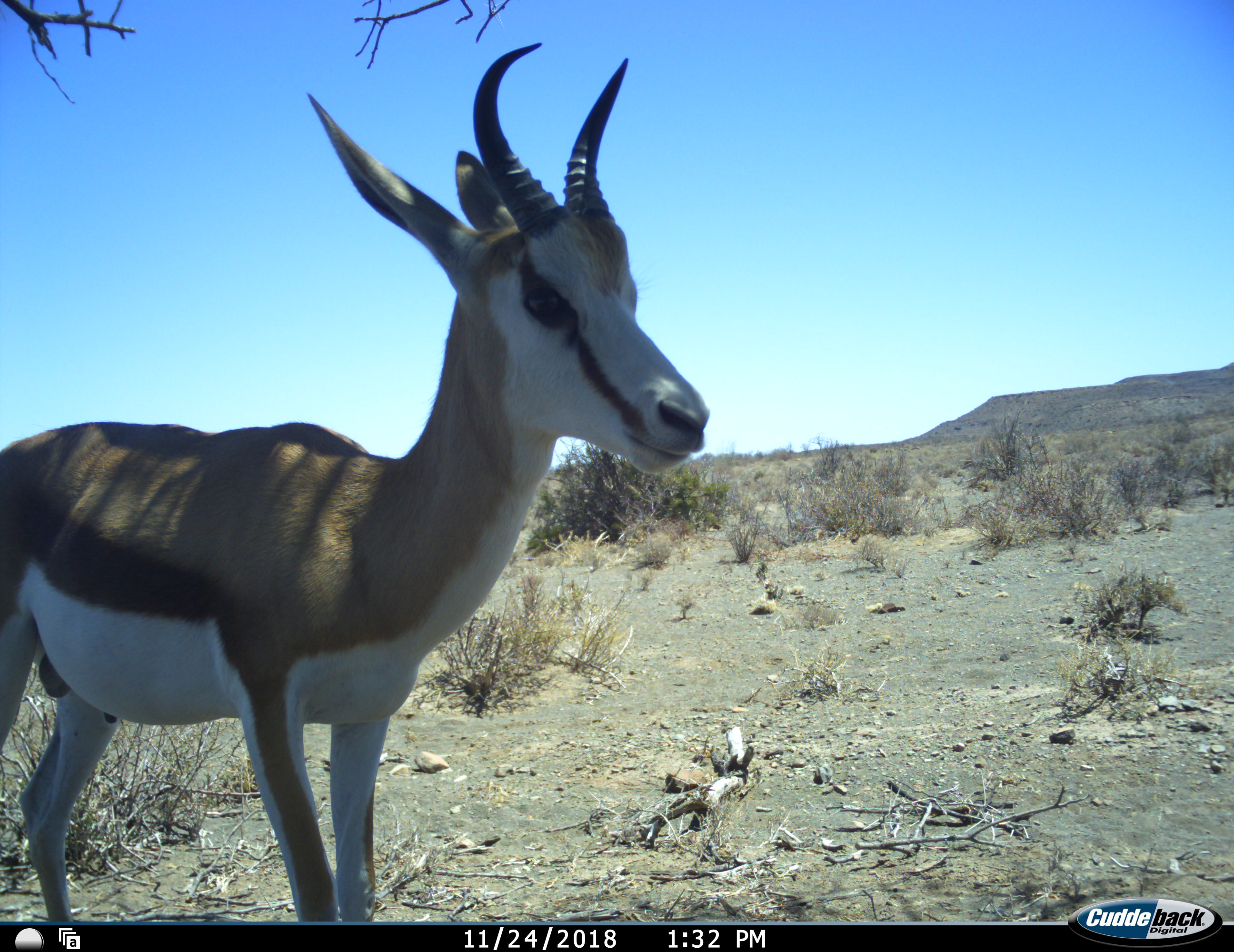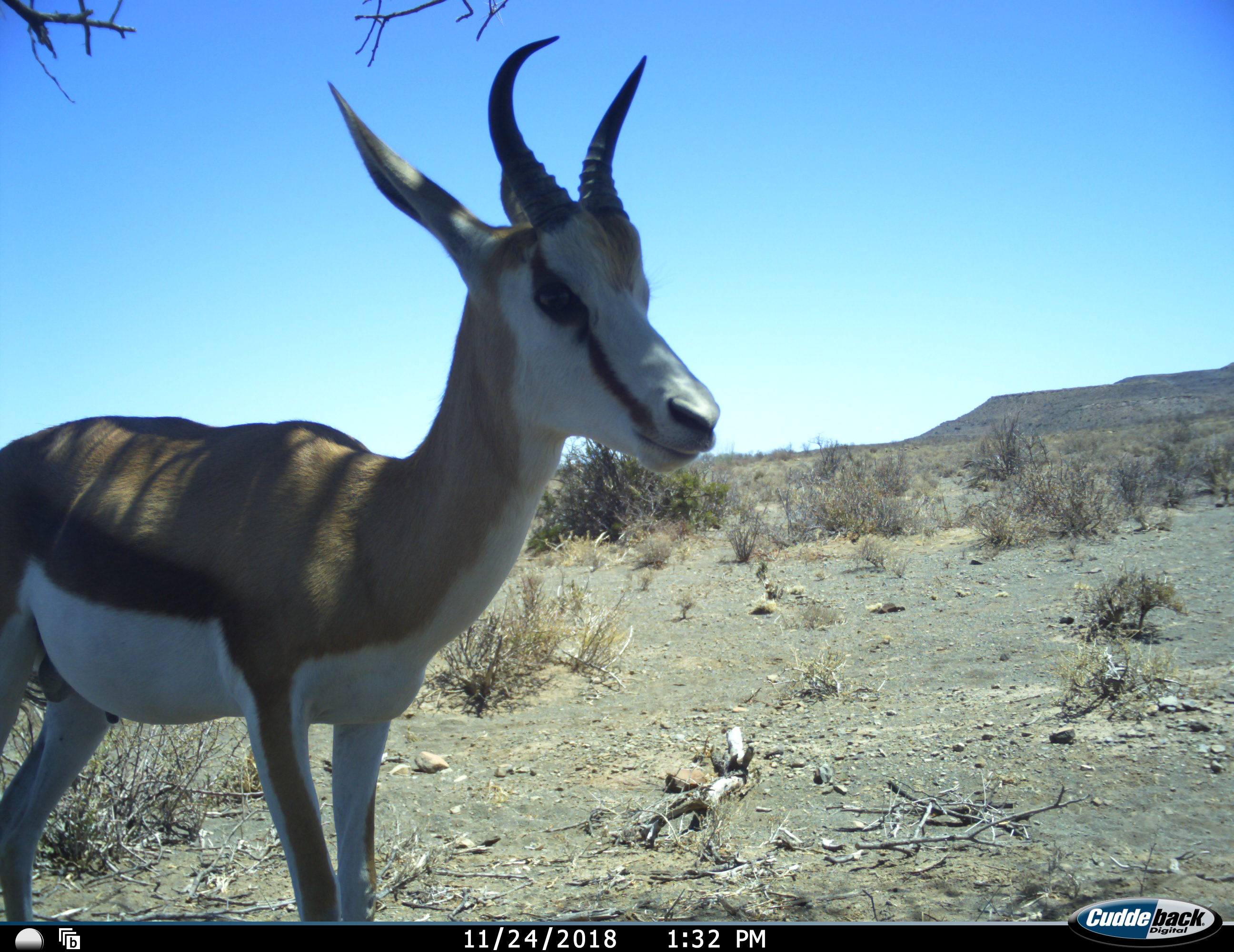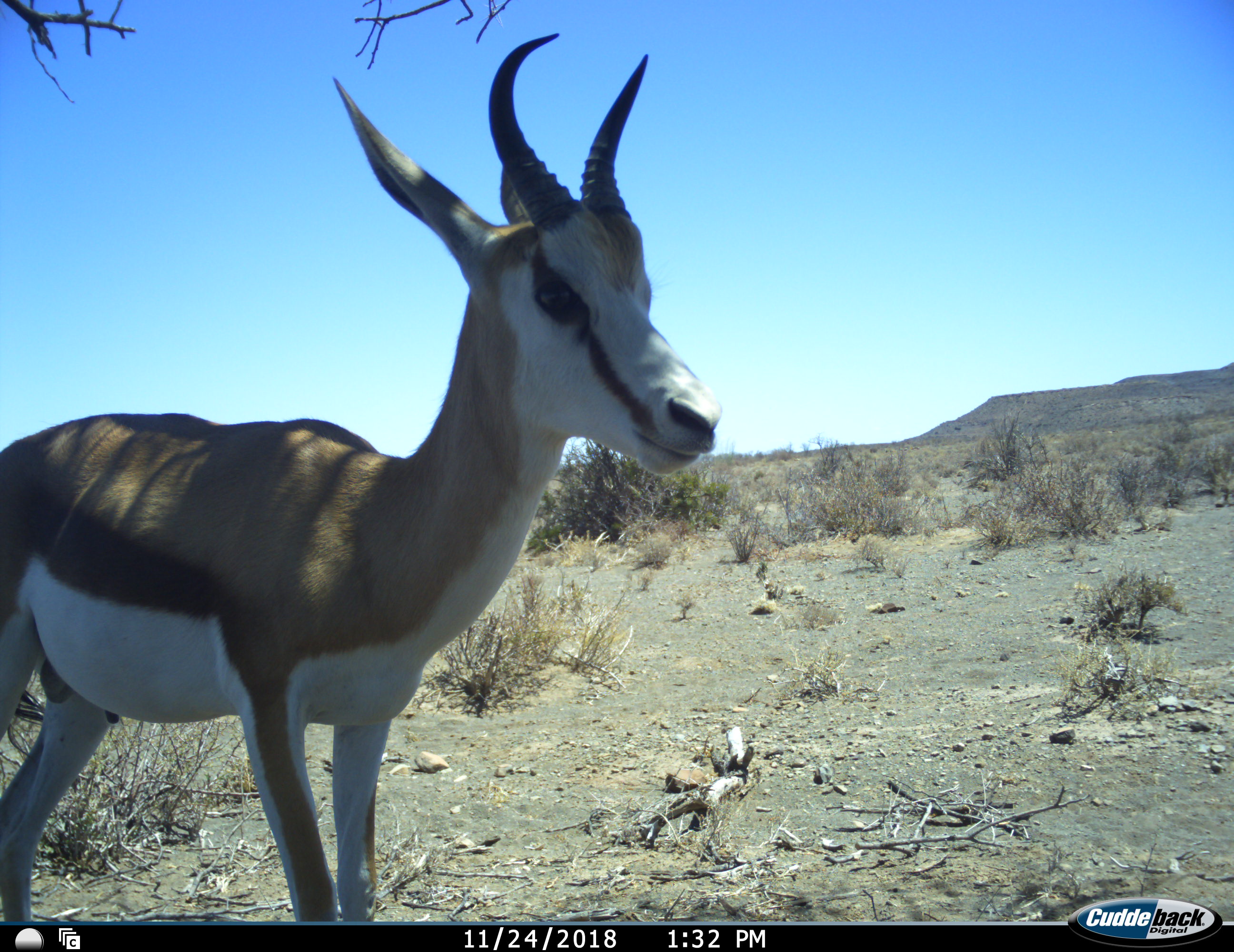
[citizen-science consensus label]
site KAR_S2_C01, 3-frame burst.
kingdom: Animalia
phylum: Chordata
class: Mammalia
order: Artiodactyla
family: Bovidae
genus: Antidorcas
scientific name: Antidorcas marsupialis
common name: springbok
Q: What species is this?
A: Springbok (Antidorcas marsupialis).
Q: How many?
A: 1.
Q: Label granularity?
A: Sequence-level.